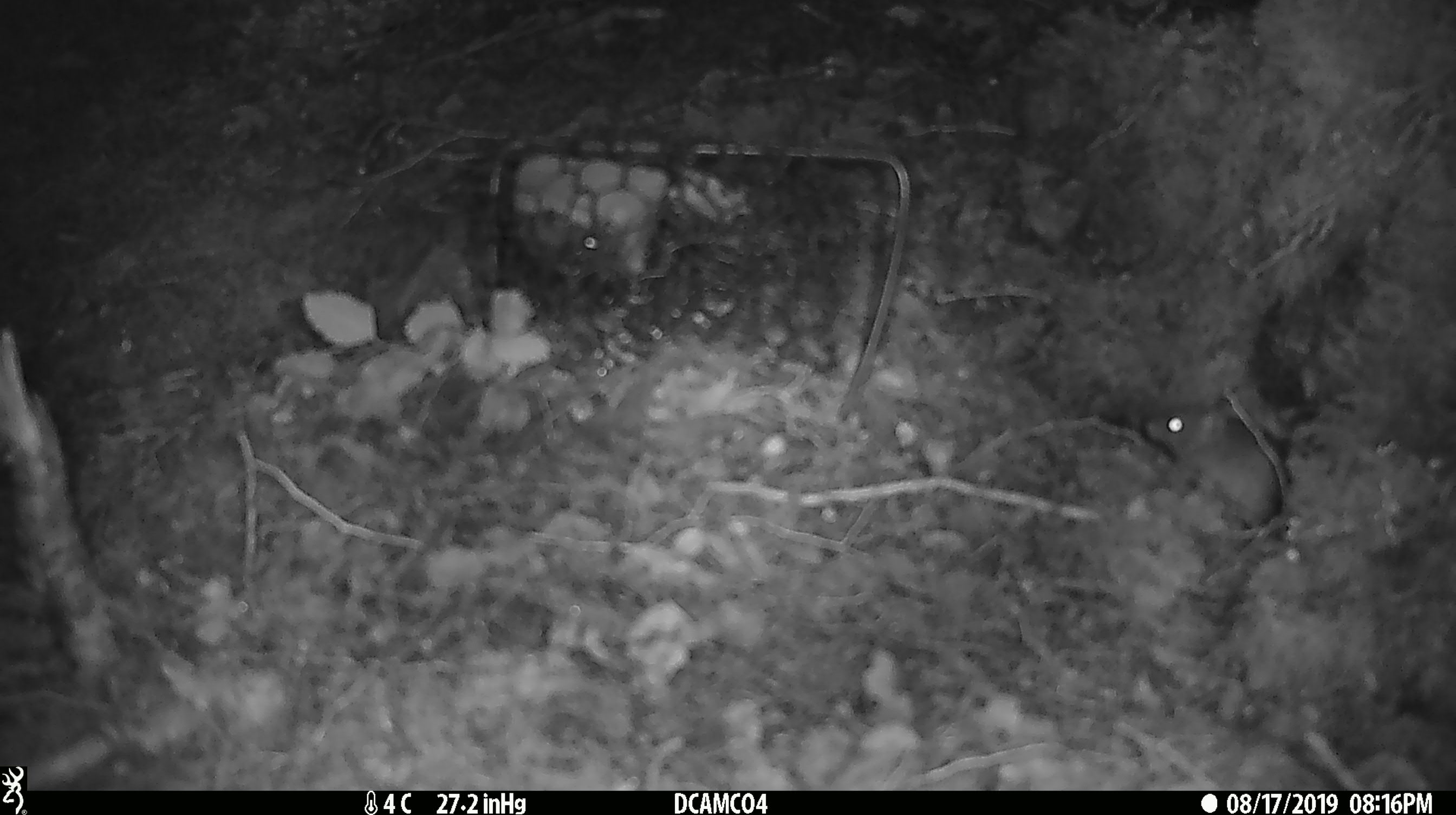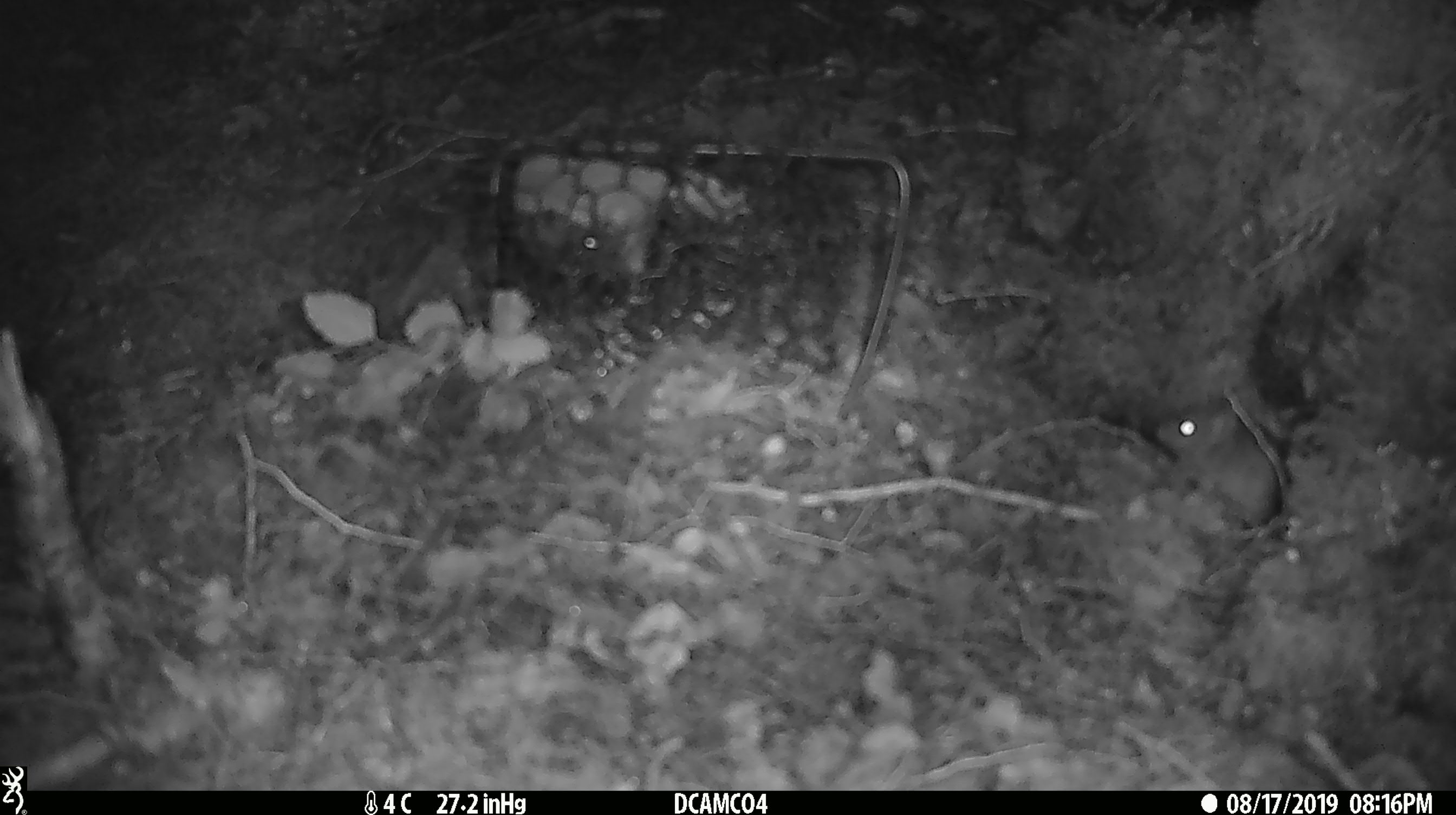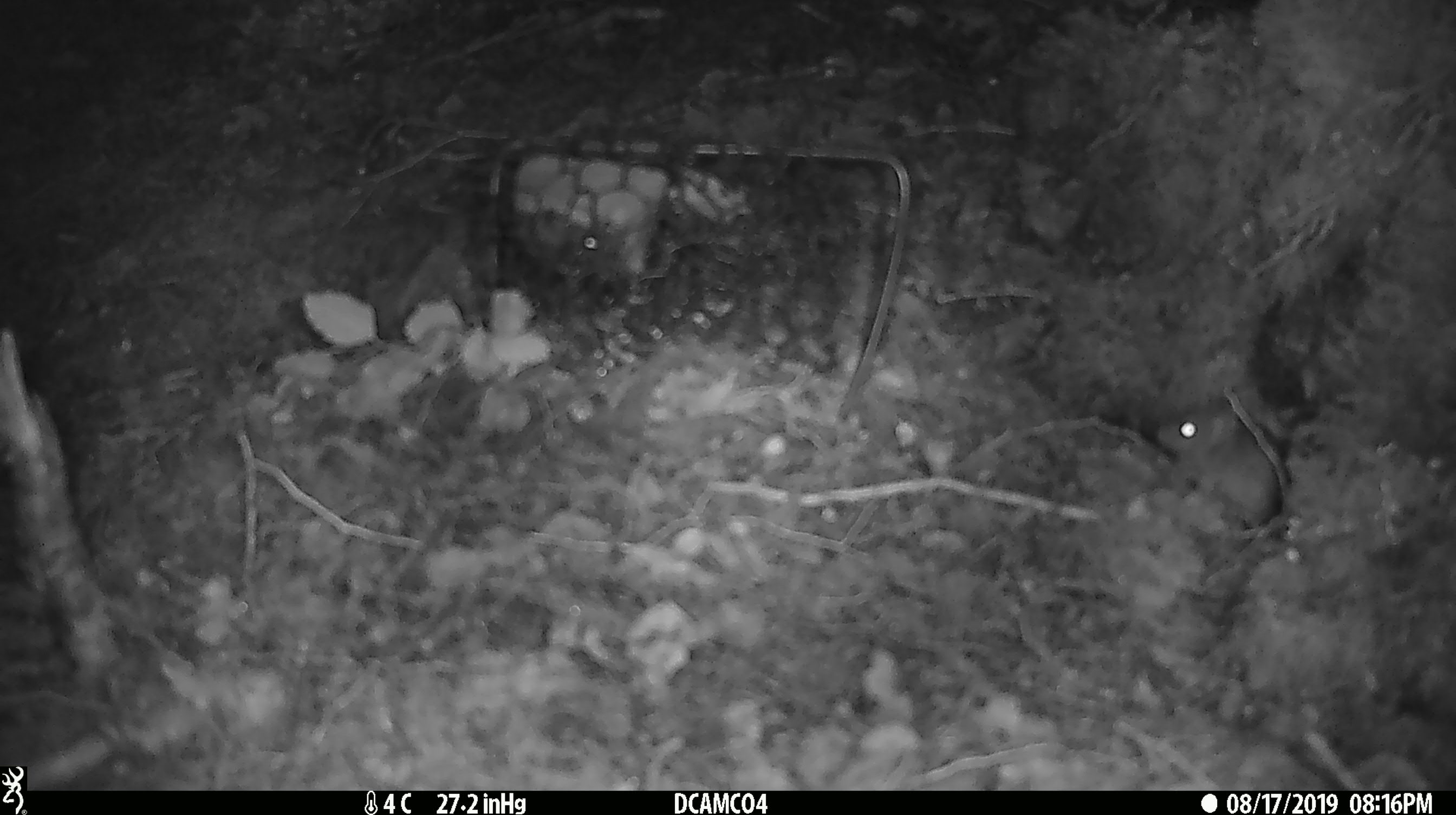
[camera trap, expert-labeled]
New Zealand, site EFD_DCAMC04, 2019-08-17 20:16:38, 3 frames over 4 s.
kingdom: Animalia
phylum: Chordata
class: Mammalia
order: Rodentia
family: Muridae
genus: Mus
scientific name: Mus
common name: mouse